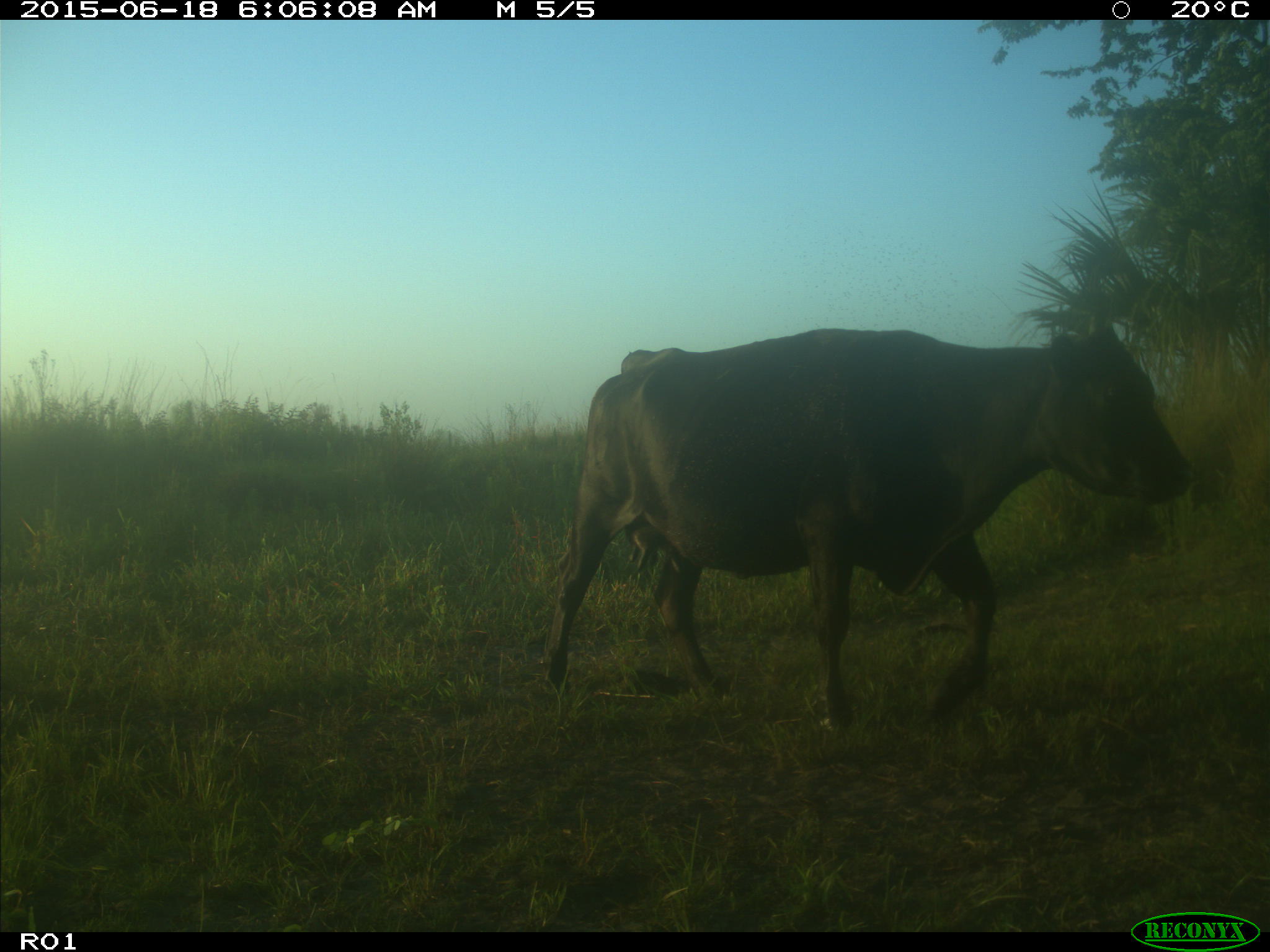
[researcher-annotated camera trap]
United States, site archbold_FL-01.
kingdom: Animalia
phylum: Chordata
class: Mammalia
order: Artiodactyla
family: Bovidae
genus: Bos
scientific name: Bos taurus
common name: domestic cow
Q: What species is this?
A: Bos taurus (domestic cow).